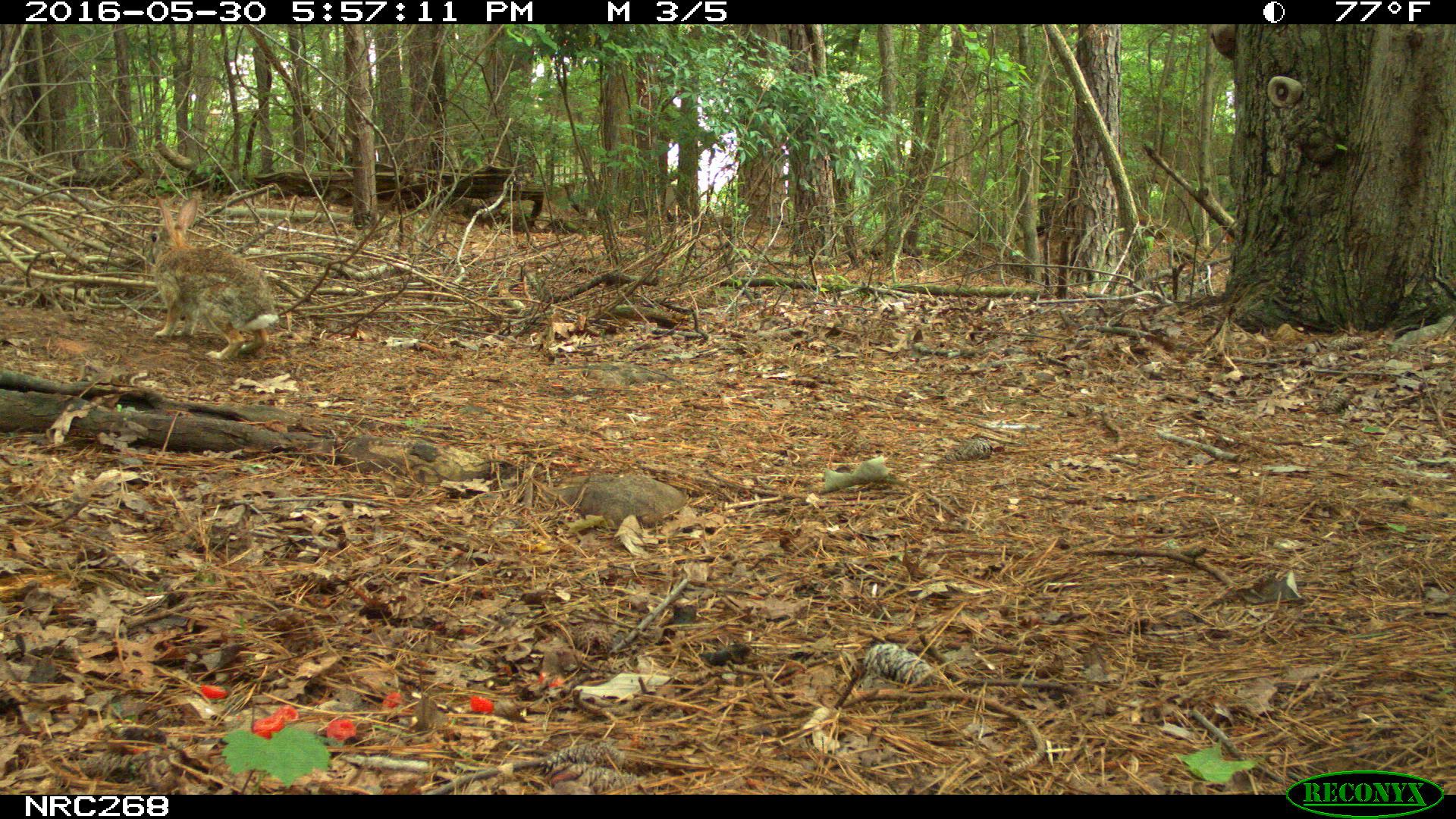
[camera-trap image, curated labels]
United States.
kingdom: Animalia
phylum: Chordata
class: Mammalia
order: Lagomorpha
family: Leporidae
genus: Sylvilagus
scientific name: Sylvilagus floridanus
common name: eastern cottontail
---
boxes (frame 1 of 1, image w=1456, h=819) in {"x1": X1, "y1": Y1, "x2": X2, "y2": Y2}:
Eastern Cottontail: {"x1": 141, "y1": 195, "x2": 292, "y2": 361}